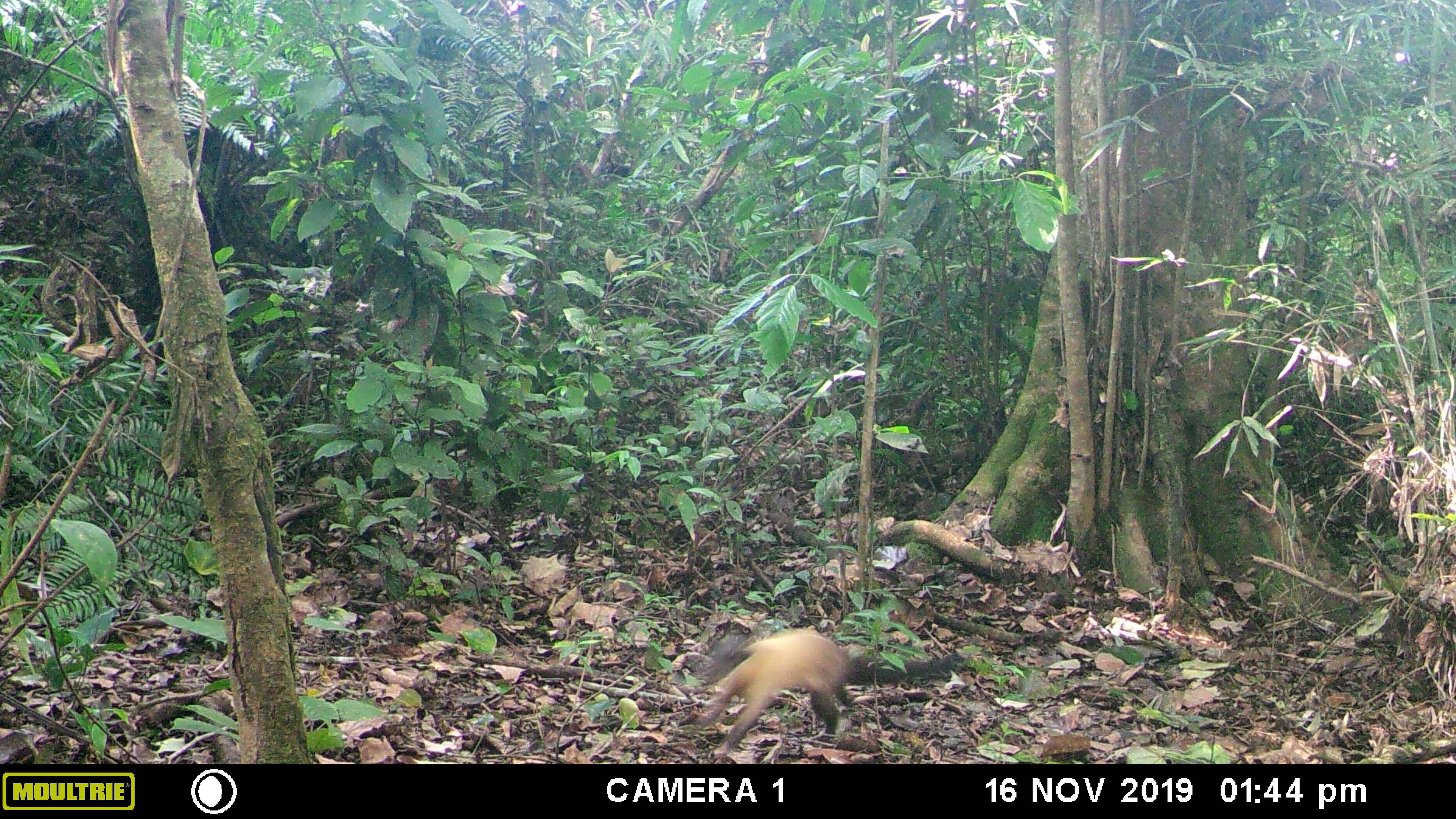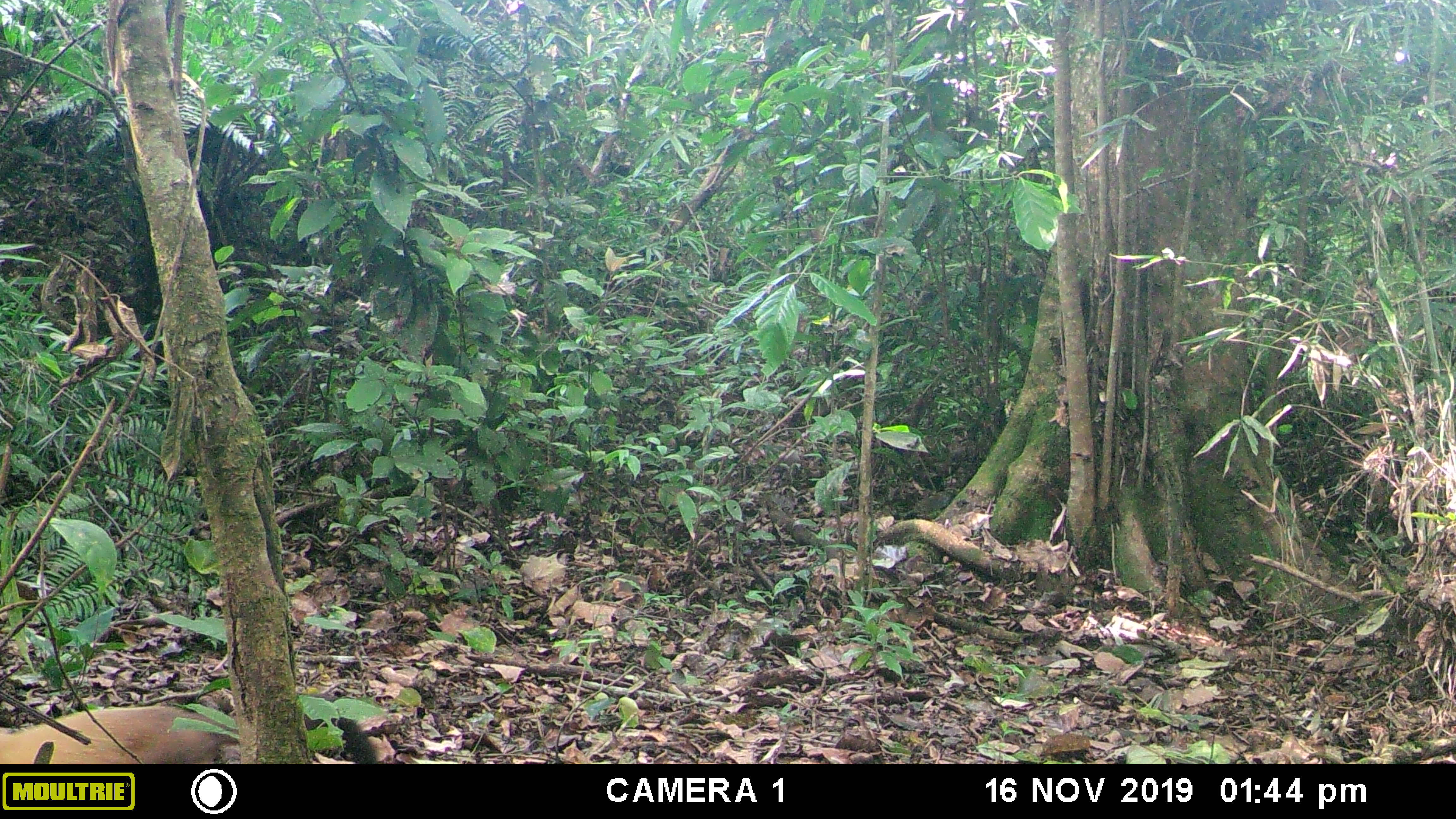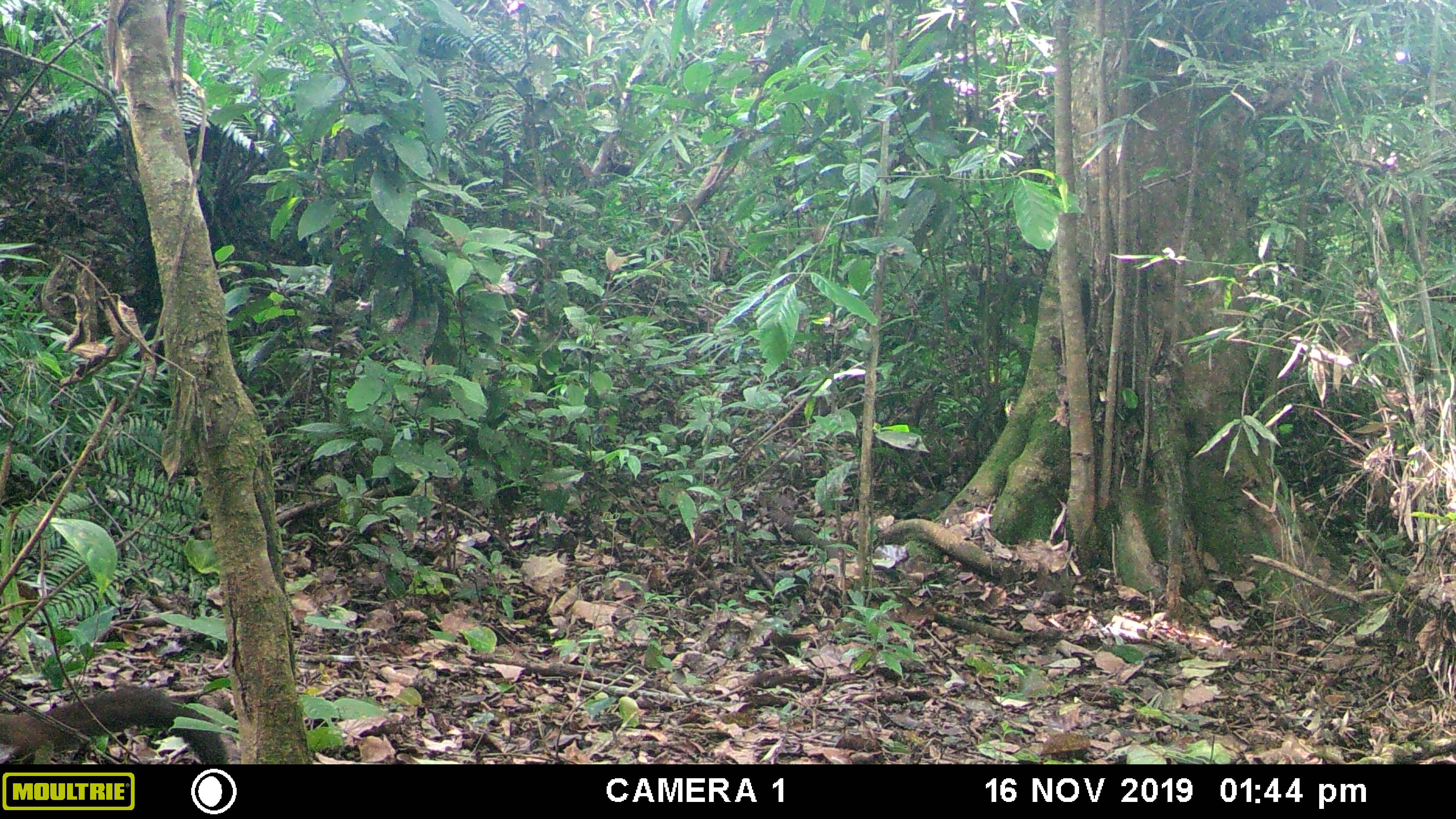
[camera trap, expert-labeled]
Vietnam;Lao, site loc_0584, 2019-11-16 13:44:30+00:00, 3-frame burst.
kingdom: Animalia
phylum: Chordata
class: Mammalia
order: Carnivora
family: Mustelidae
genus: Martes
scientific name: Martes flavigula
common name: yellow-throated marten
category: yellow throated marten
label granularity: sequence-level